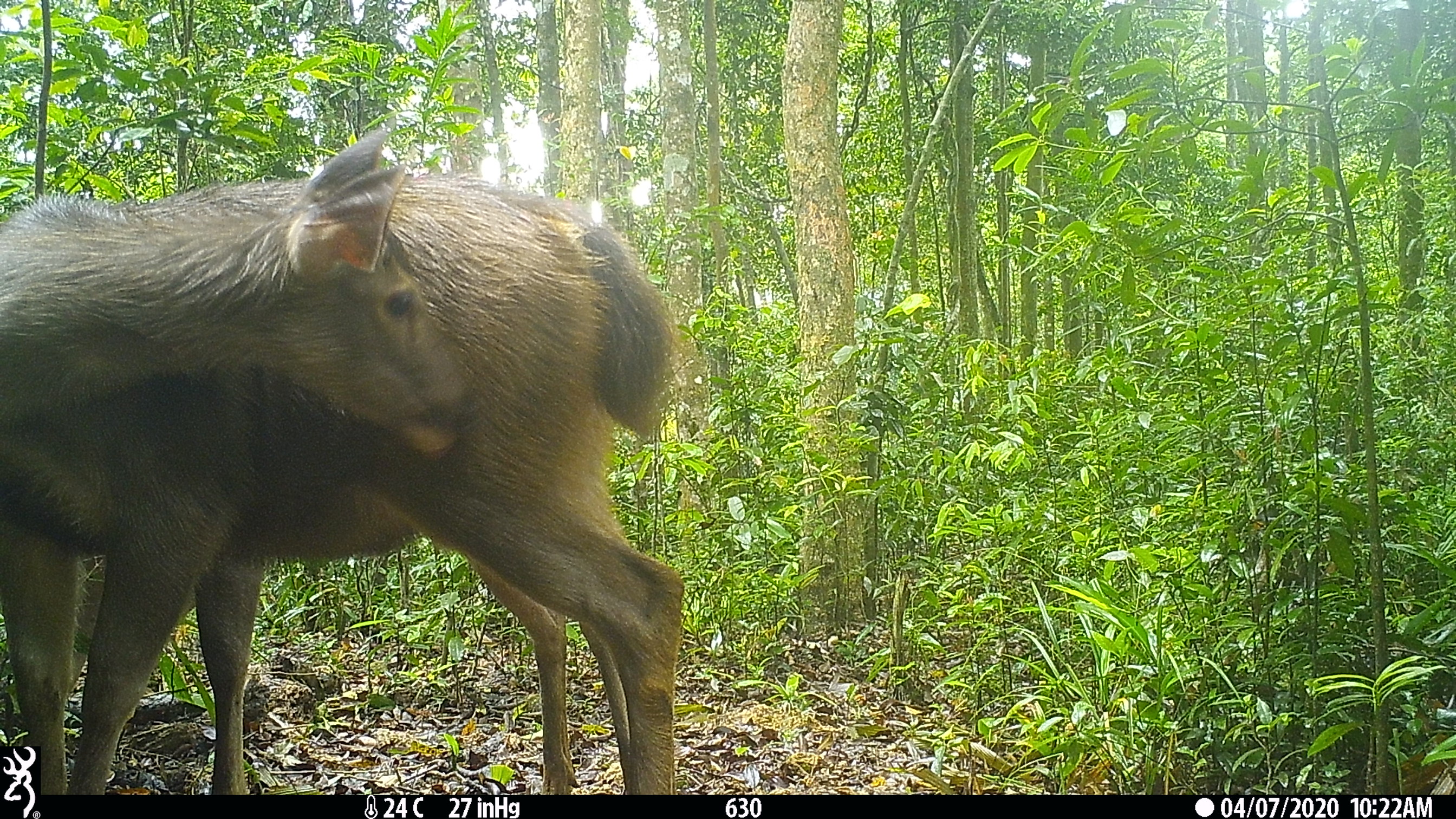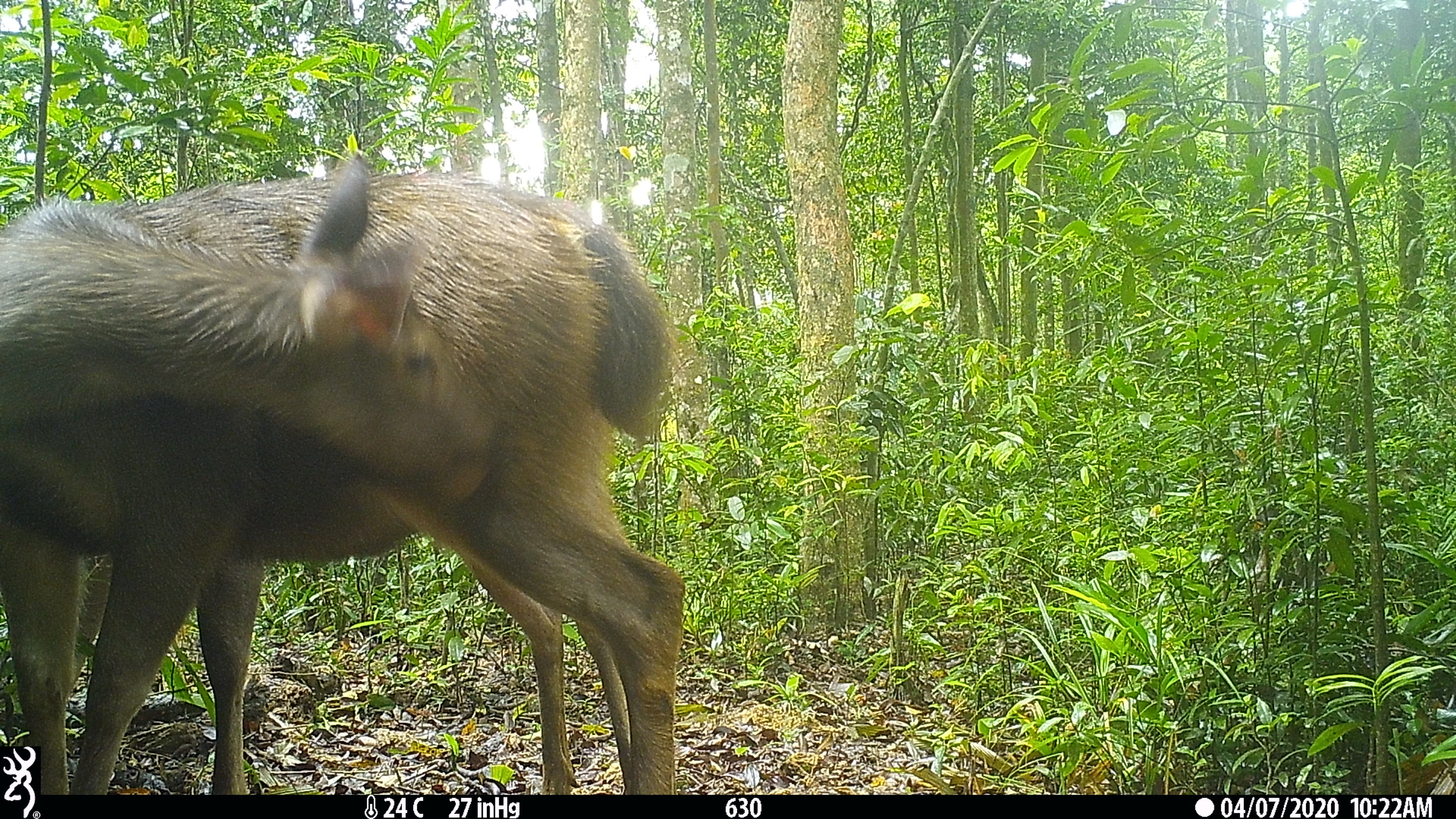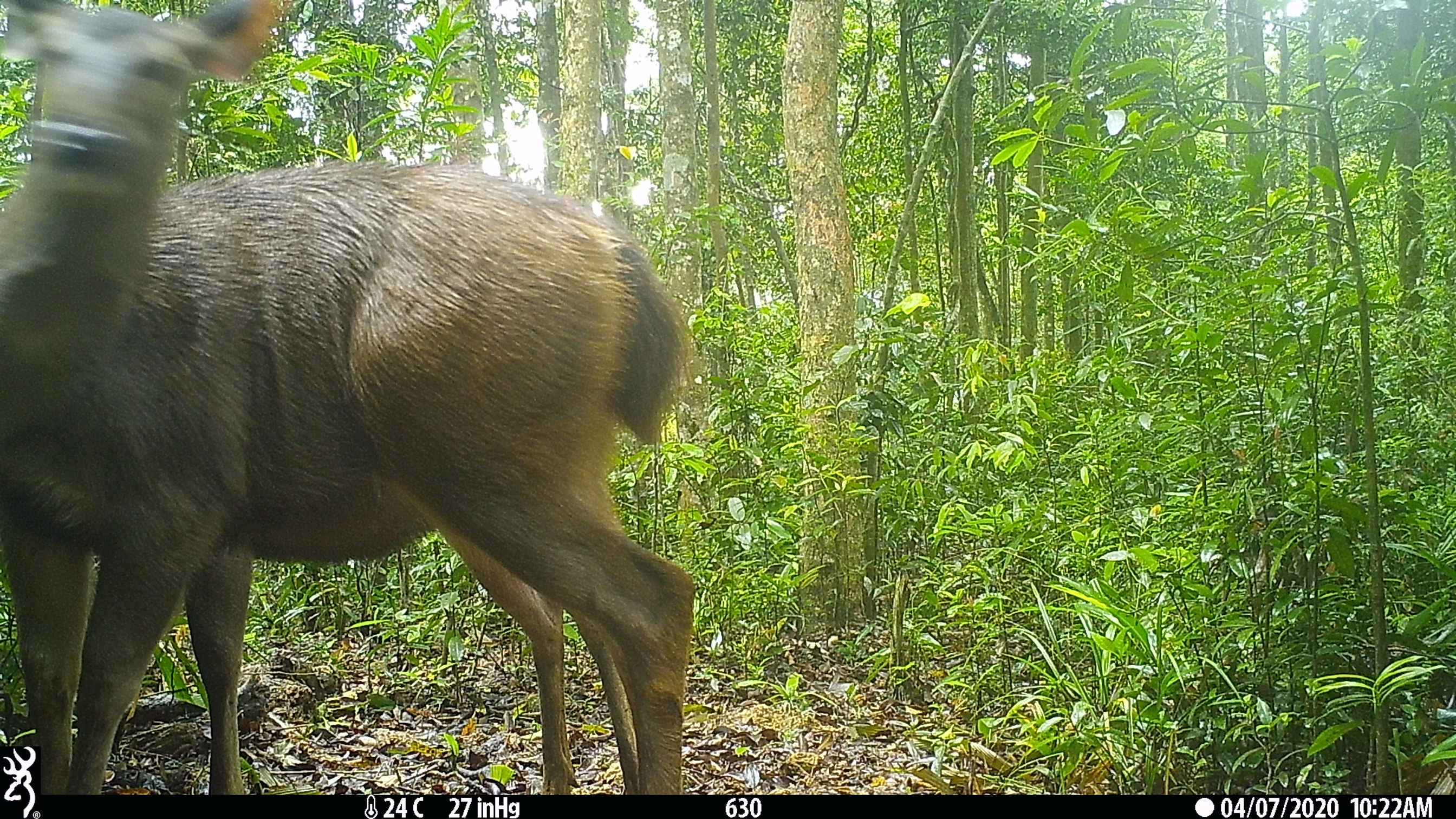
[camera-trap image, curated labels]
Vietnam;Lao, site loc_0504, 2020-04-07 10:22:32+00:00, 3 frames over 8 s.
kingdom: Animalia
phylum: Chordata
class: Mammalia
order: Artiodactyla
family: Cervidae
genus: Rusa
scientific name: Rusa unicolor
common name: sambar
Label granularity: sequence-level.